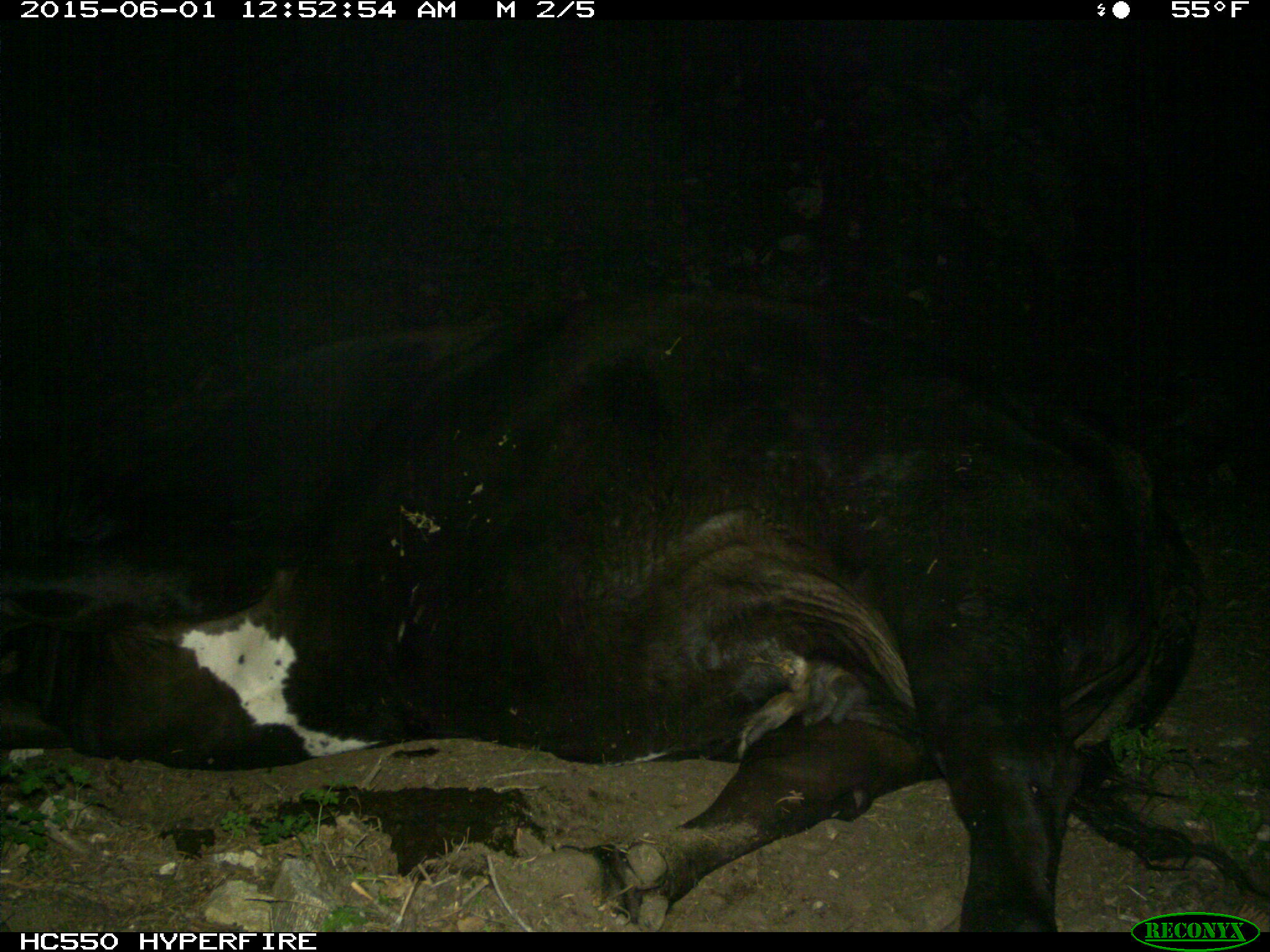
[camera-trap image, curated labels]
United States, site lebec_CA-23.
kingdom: Animalia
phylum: Chordata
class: Mammalia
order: Artiodactyla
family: Bovidae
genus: Bos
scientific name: Bos taurus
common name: domestic cow